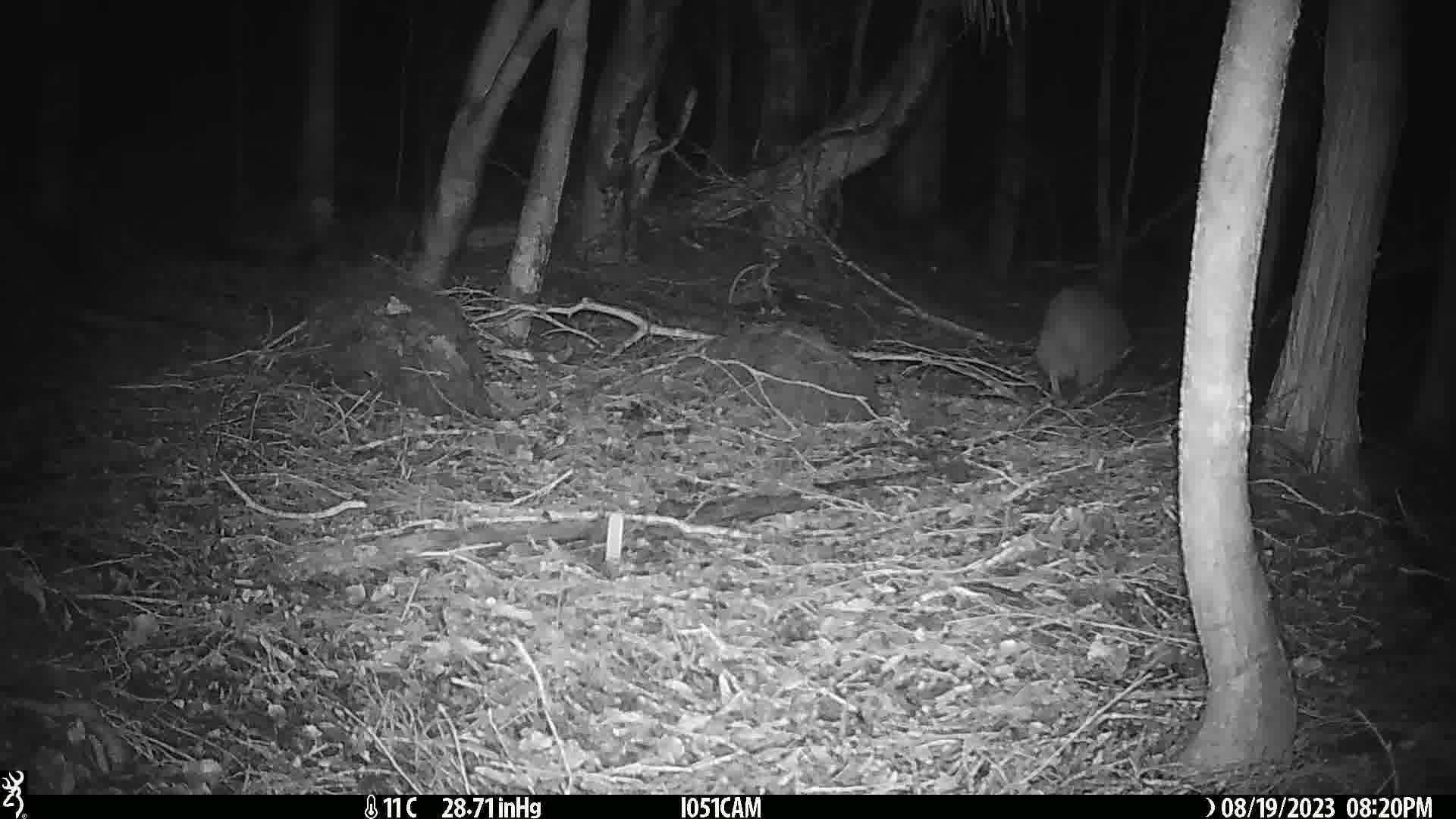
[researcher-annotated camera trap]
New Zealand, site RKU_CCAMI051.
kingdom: Animalia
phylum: Chordata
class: Aves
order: Apterygiformes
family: Apterygidae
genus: Apteryx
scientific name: Apteryx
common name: kiwi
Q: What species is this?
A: Kiwi (Apteryx).